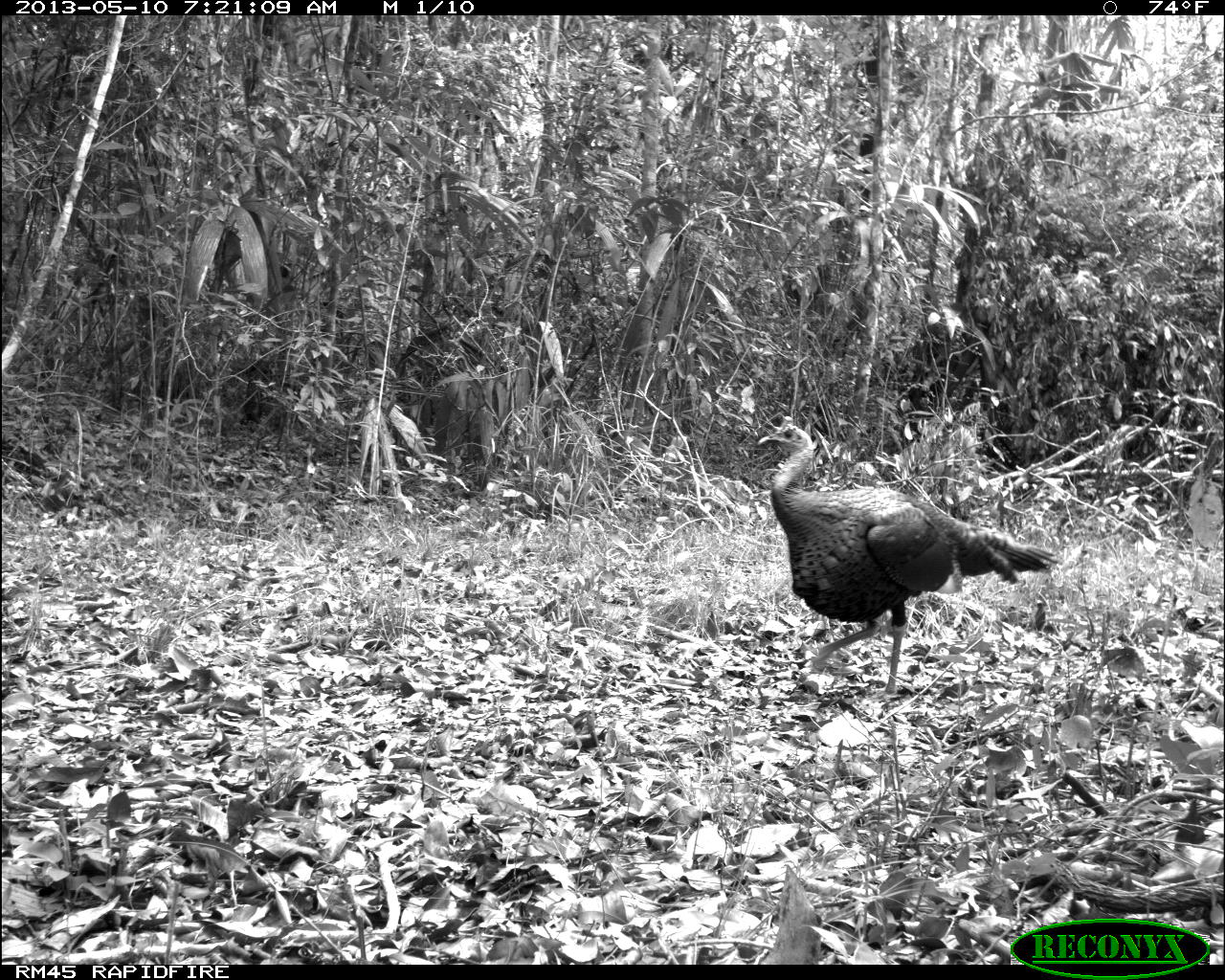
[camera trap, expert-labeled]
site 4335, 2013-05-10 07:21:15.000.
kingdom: Animalia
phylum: Chordata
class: Aves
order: Galliformes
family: Phasianidae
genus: Meleagris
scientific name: Meleagris ocellata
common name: ocellated turkey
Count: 1.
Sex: male.